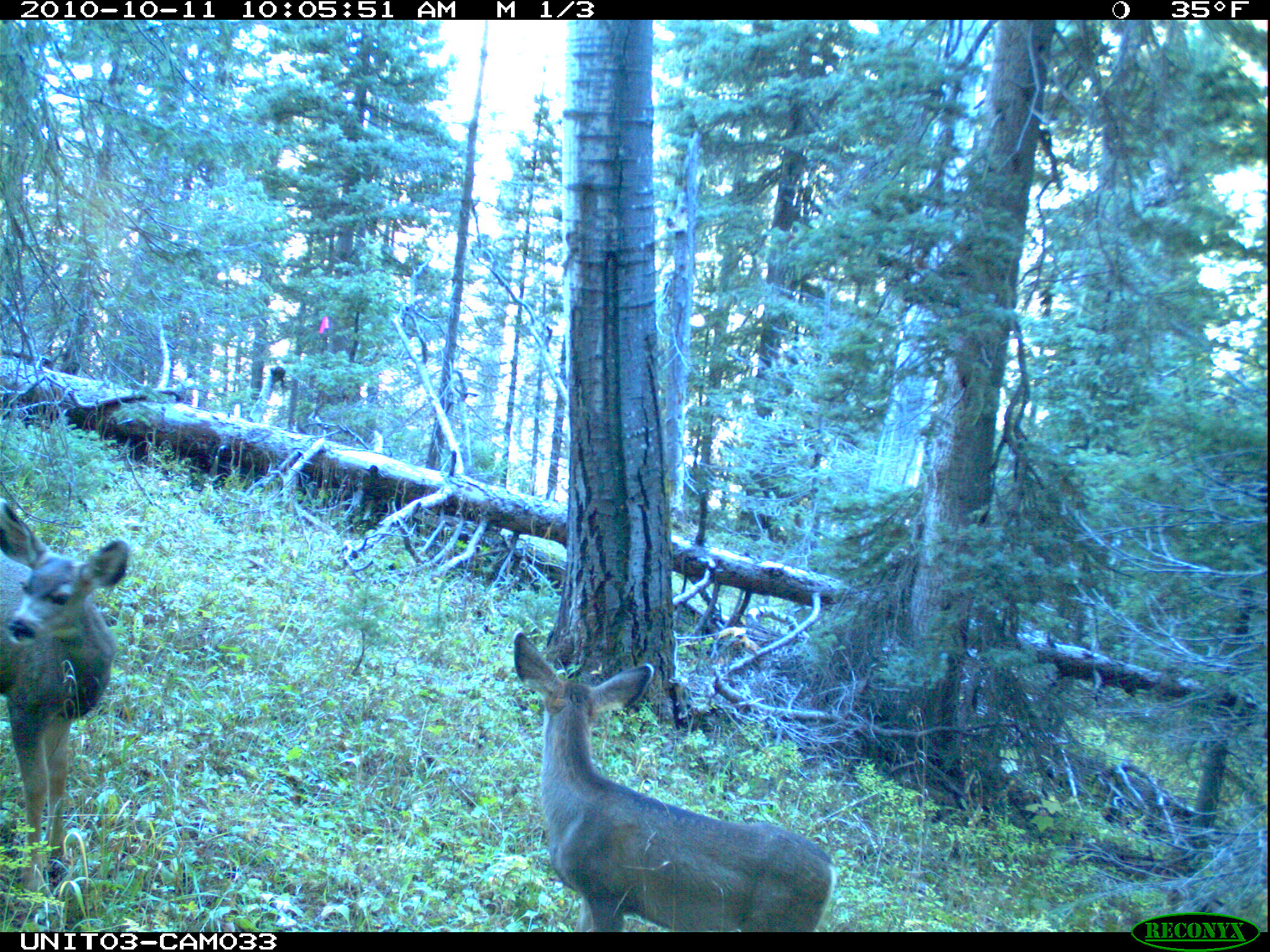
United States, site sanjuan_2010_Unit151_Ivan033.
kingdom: Animalia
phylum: Chordata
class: Mammalia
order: Artiodactyla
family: Cervidae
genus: Odocoileus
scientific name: Odocoileus hemionus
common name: mule deer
Odocoileus hemionus (mule deer).